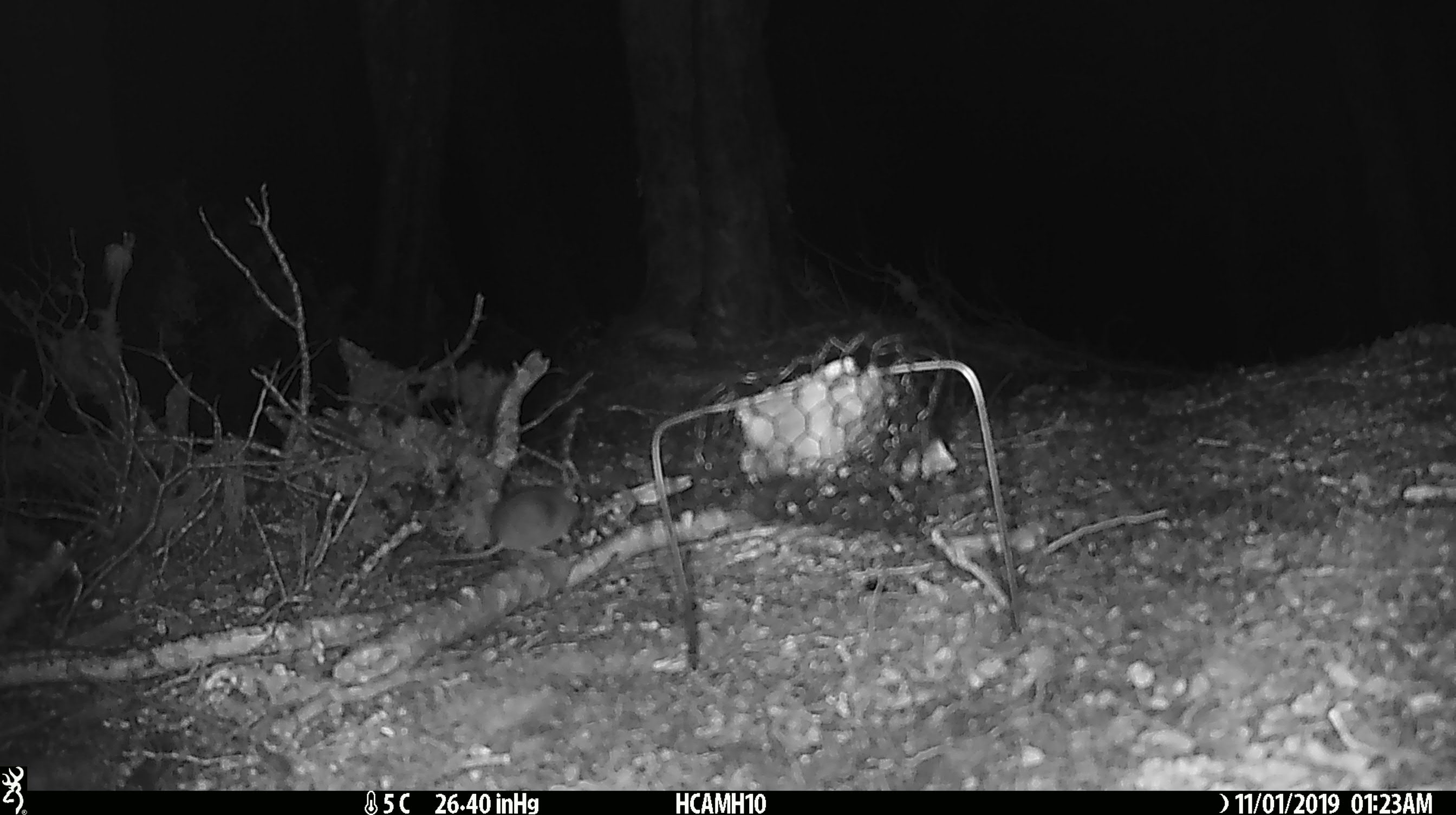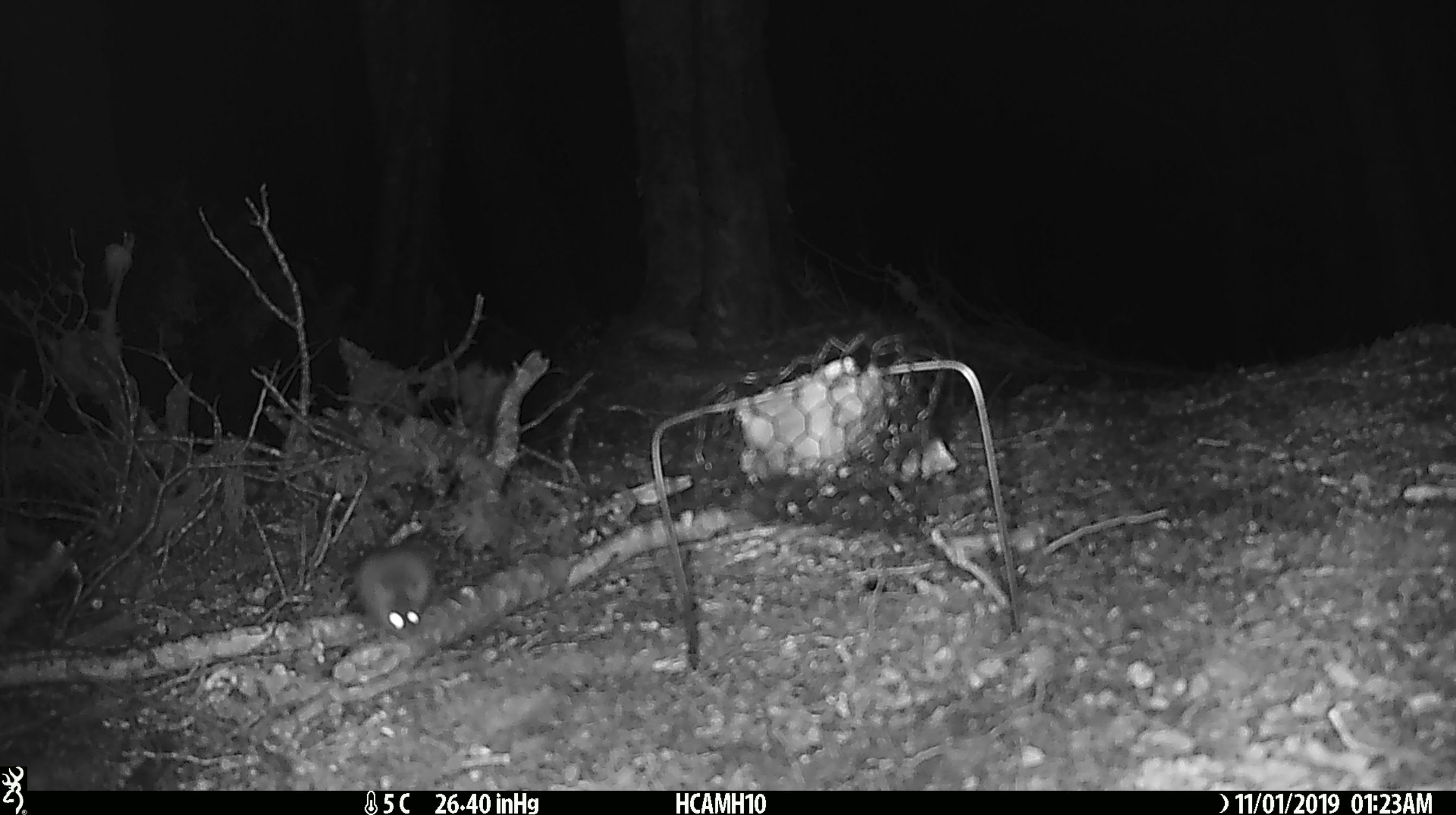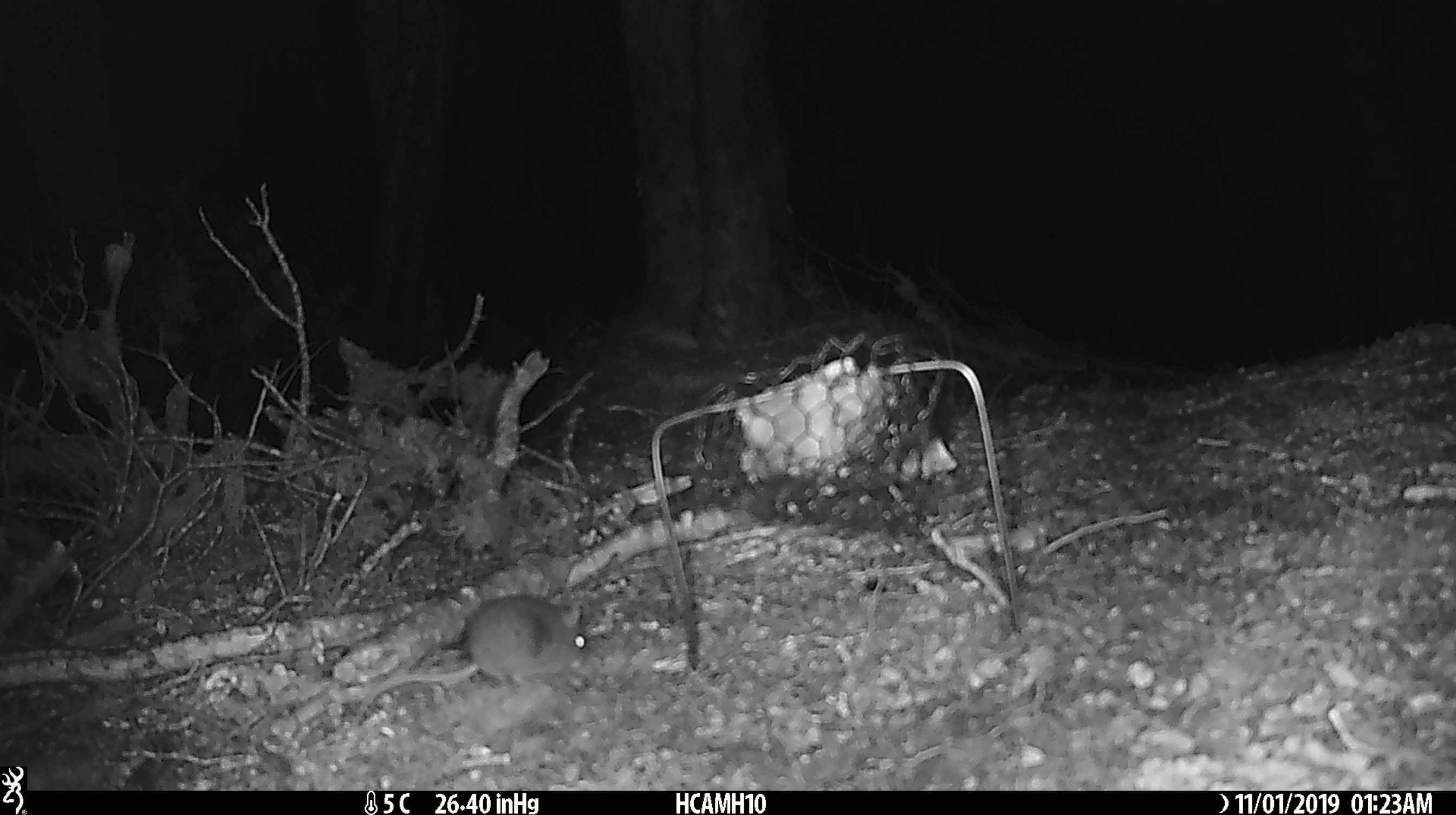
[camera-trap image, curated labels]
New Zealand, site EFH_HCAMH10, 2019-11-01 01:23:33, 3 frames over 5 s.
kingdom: Animalia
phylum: Chordata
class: Mammalia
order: Rodentia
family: Muridae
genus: Mus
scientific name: Mus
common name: mouse